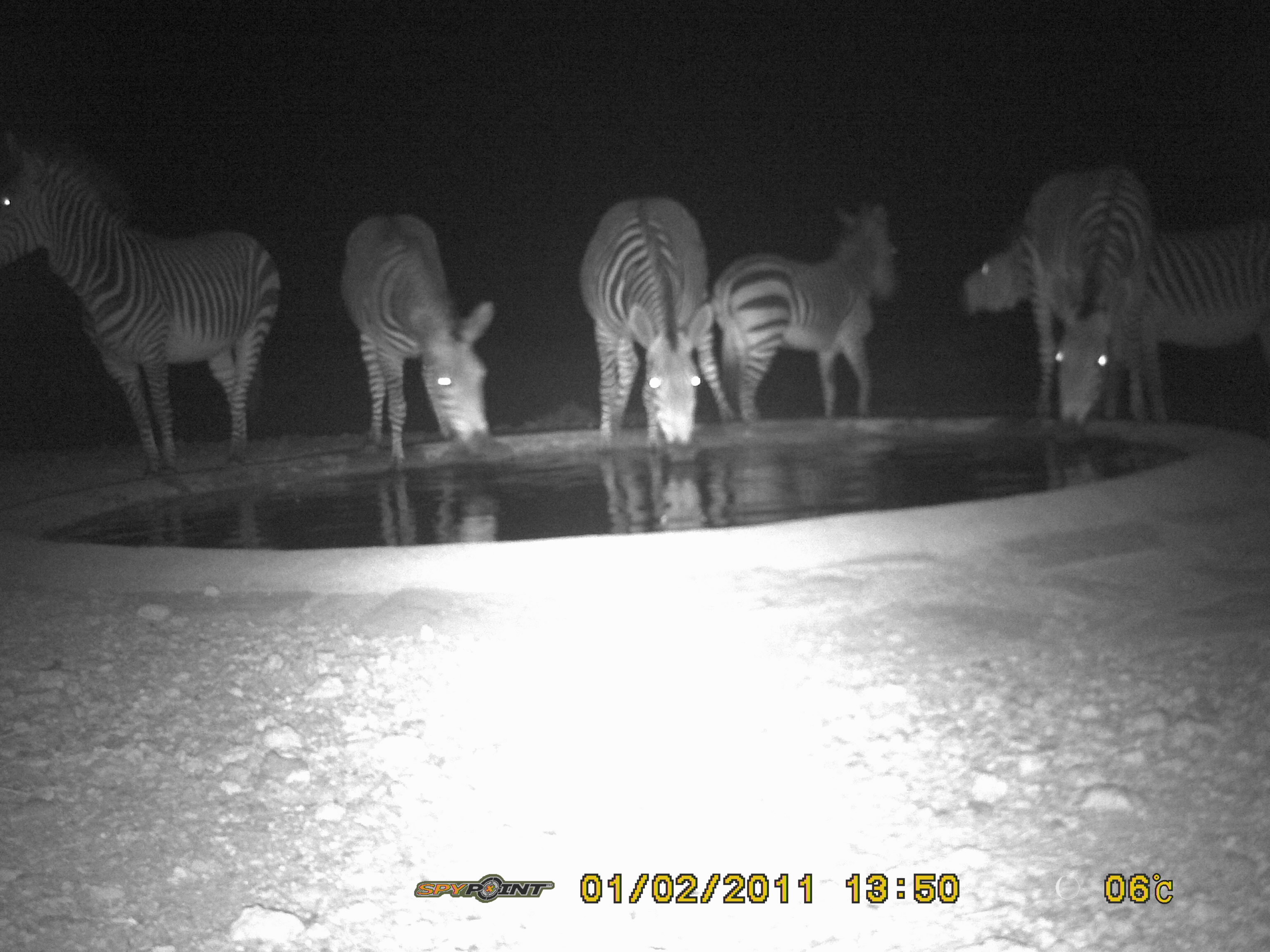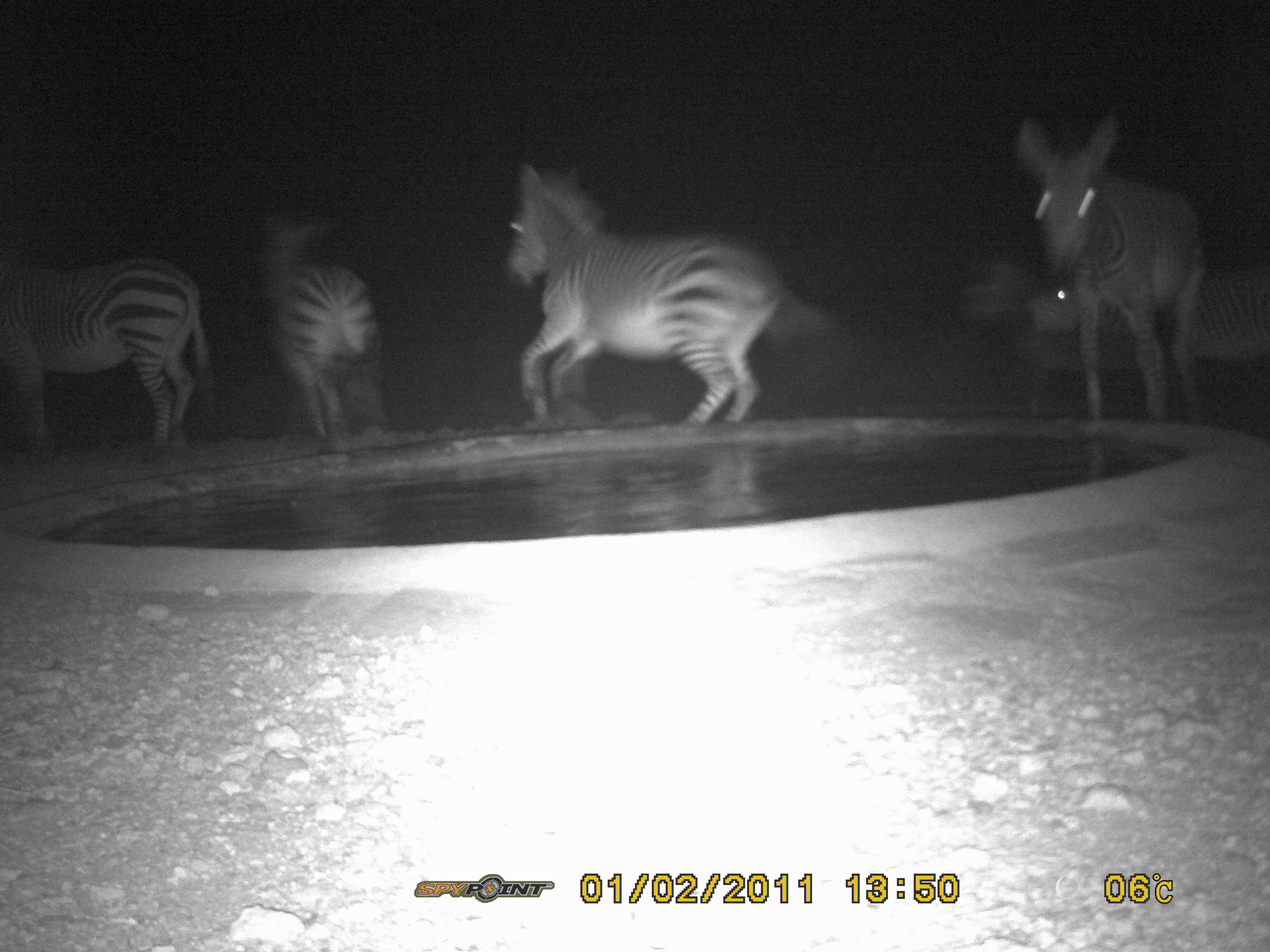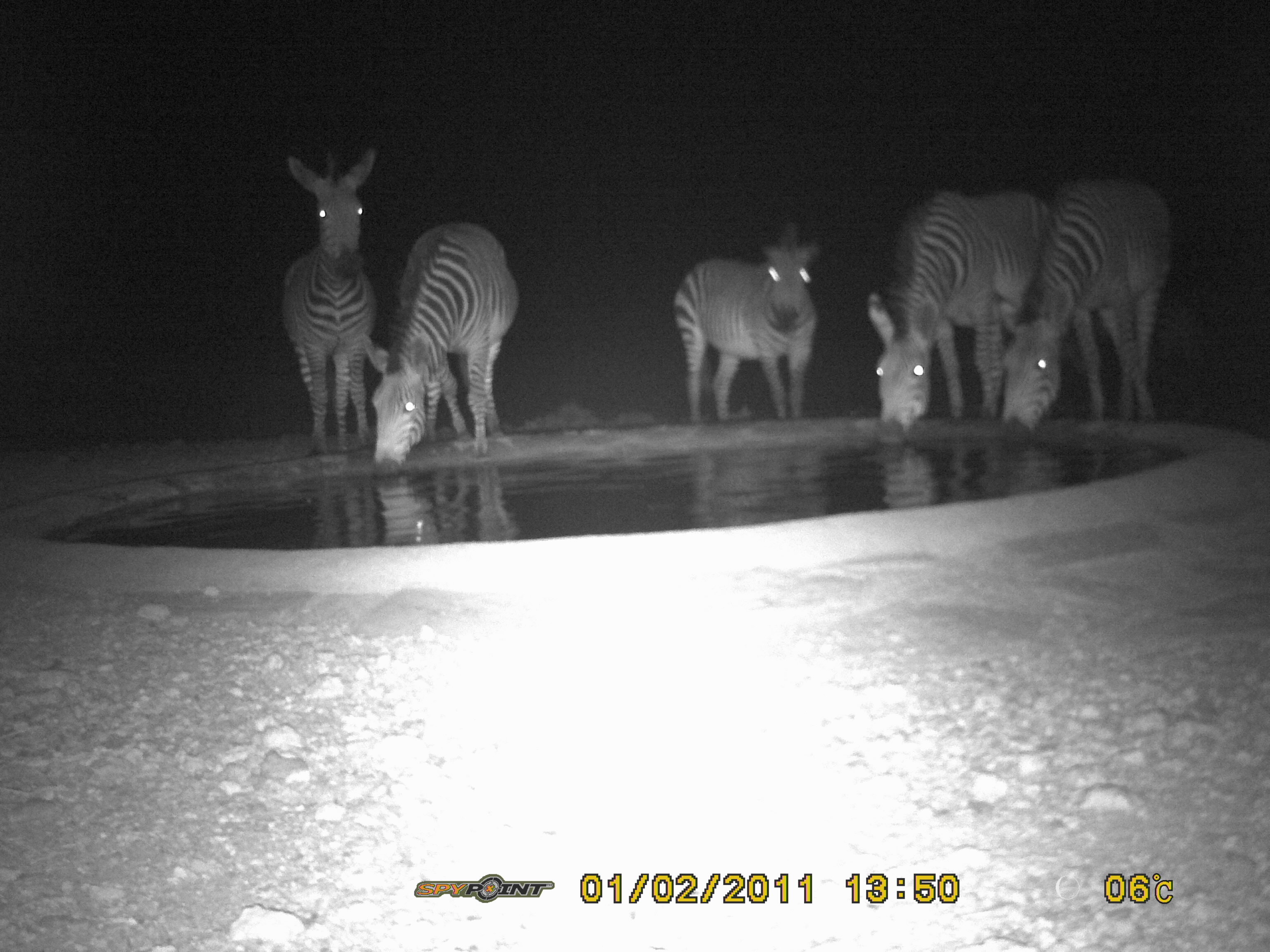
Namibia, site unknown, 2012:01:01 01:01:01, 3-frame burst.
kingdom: Animalia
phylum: Chordata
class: Mammalia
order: Perissodactyla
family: Equidae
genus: Equus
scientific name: Equus zebra hartmannae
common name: hartmann's mountain zebra